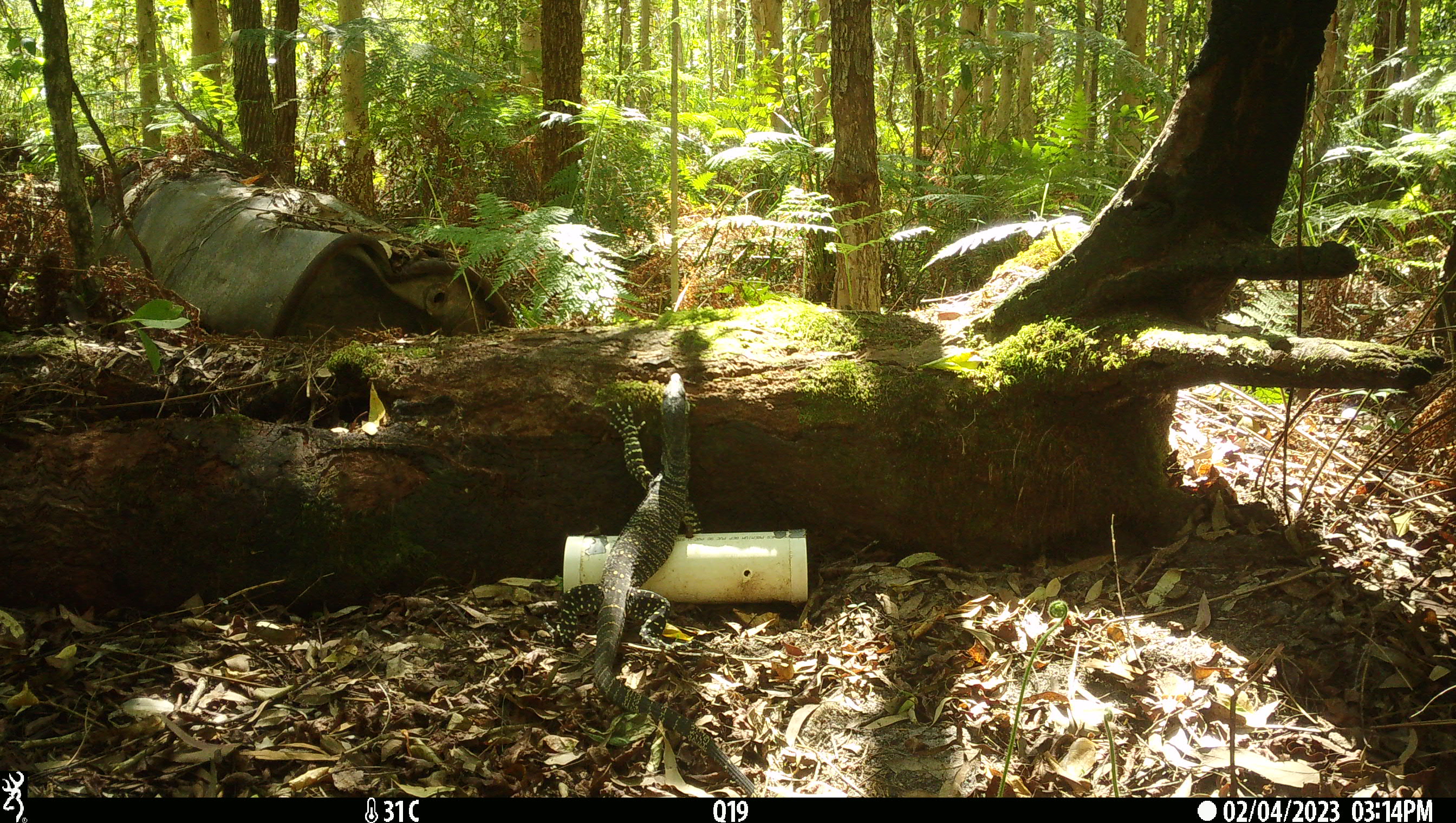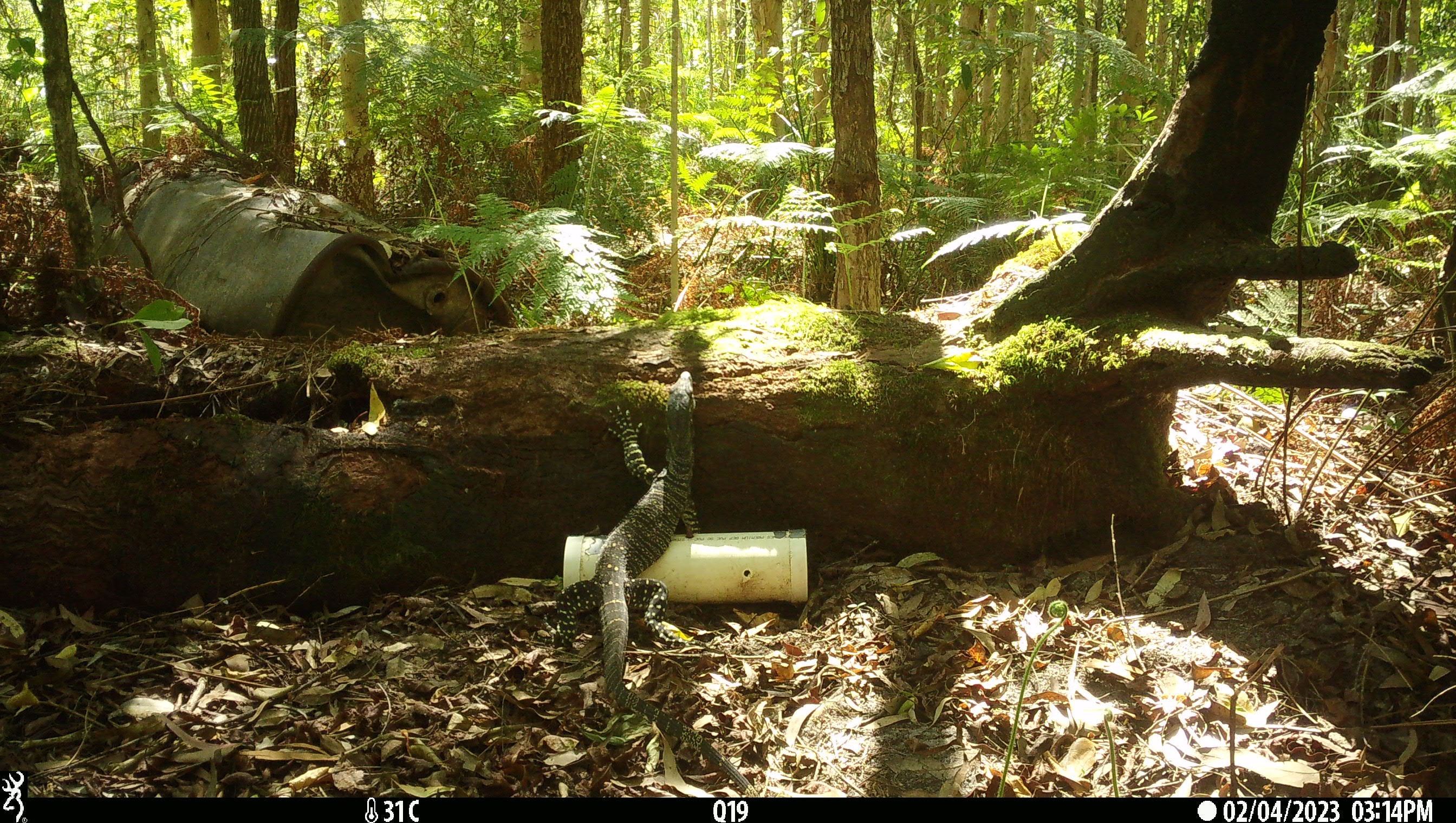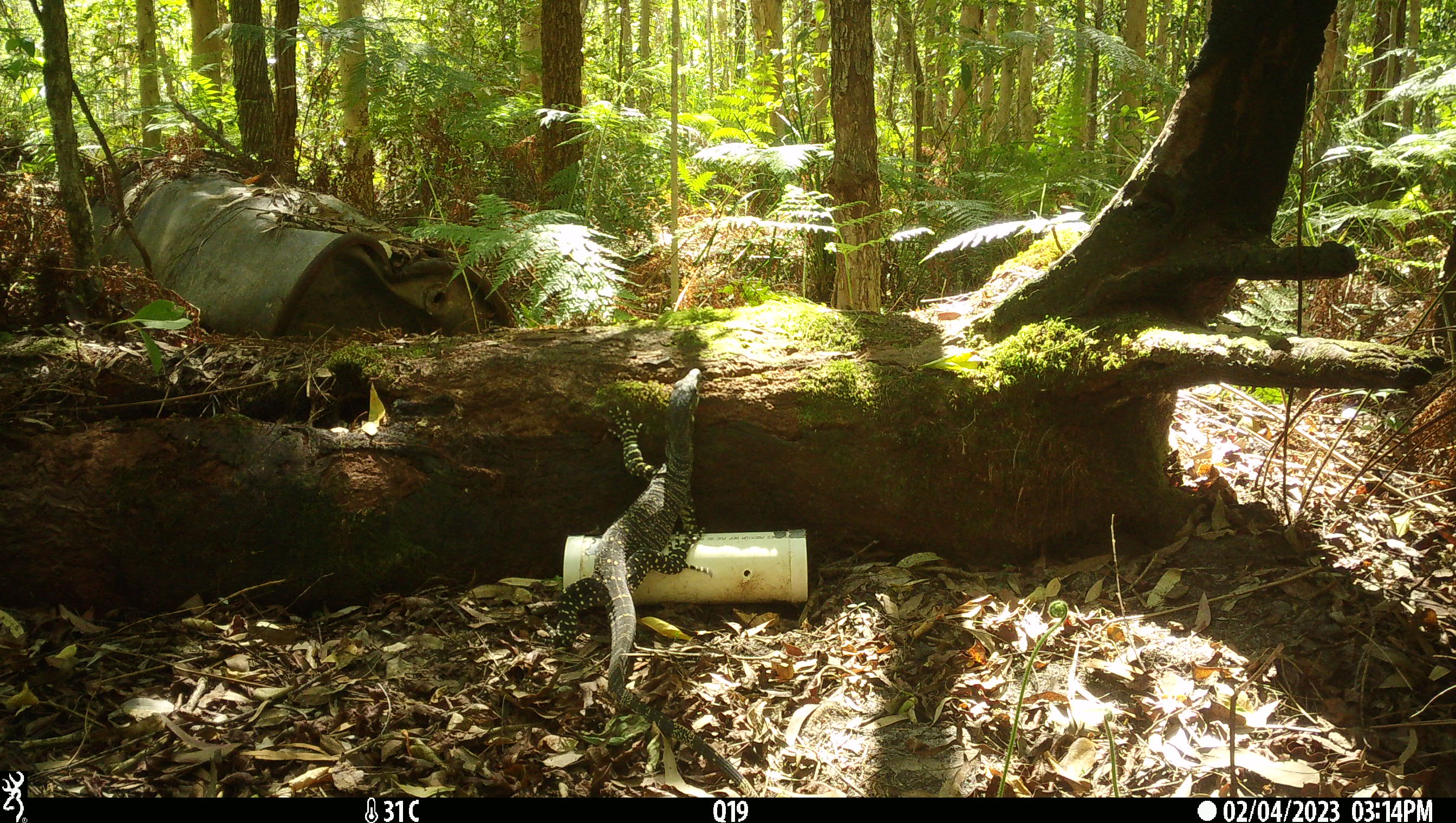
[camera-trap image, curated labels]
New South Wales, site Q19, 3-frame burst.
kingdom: Animalia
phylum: Chordata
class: Reptilia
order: Squamata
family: Varanidae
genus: Varanus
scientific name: Varanus varius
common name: lace monitor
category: goanna